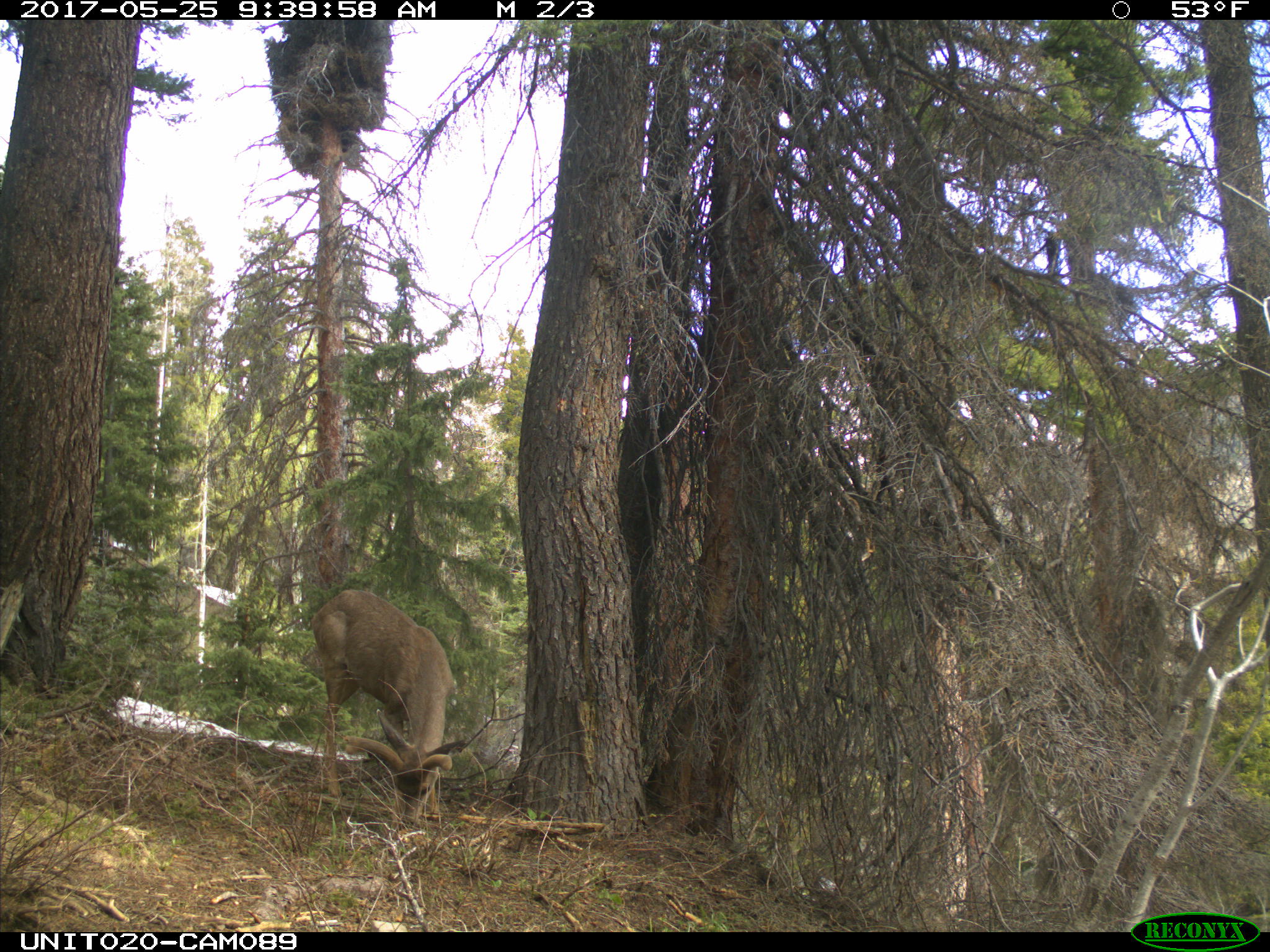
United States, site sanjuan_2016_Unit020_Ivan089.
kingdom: Animalia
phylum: Chordata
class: Mammalia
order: Artiodactyla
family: Cervidae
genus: Odocoileus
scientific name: Odocoileus hemionus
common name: mule deer